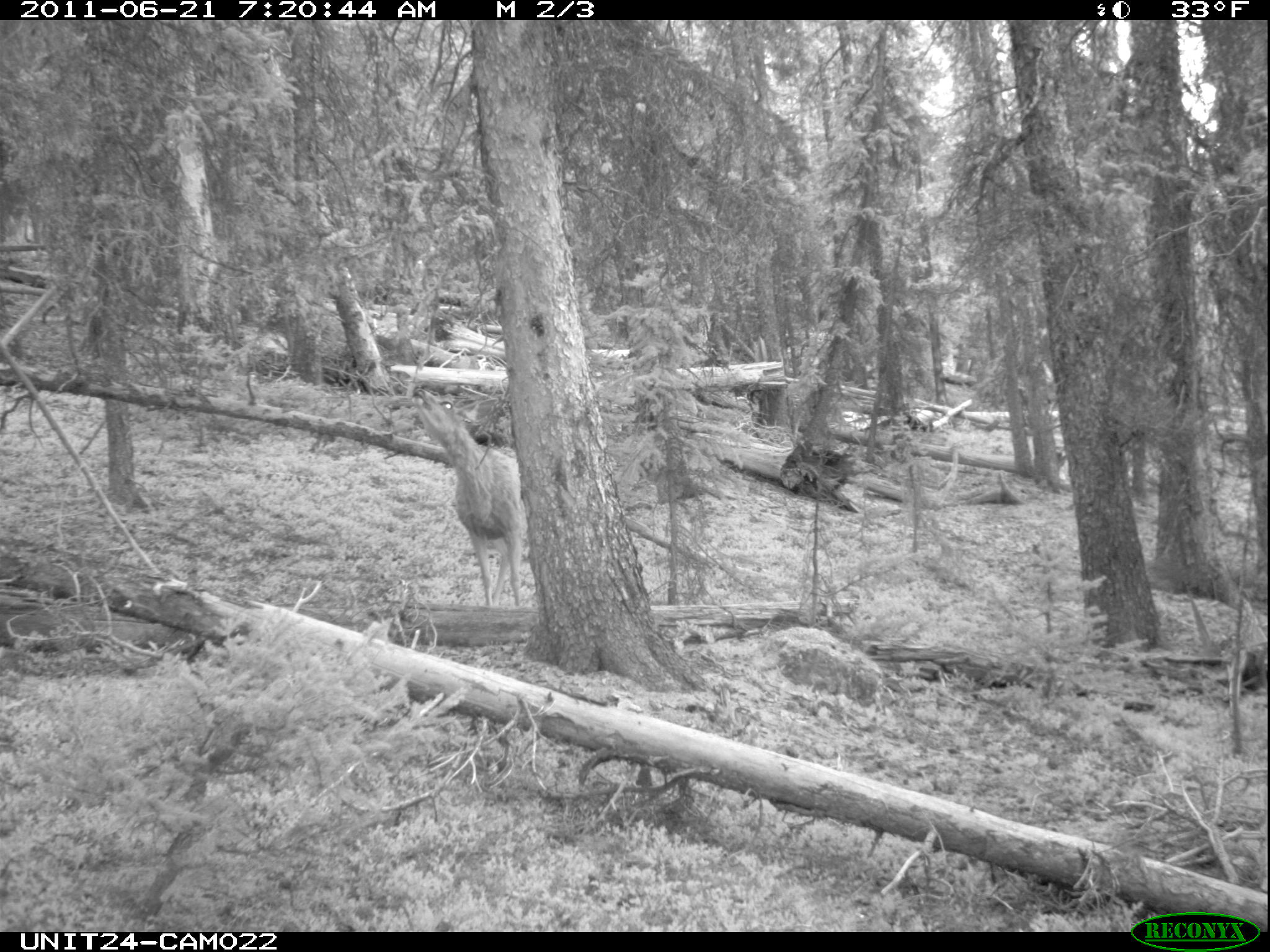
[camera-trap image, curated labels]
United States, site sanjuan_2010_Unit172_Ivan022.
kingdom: Animalia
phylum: Chordata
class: Mammalia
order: Artiodactyla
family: Cervidae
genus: Odocoileus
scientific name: Odocoileus hemionus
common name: mule deer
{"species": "Odocoileus hemionus (mule deer)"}